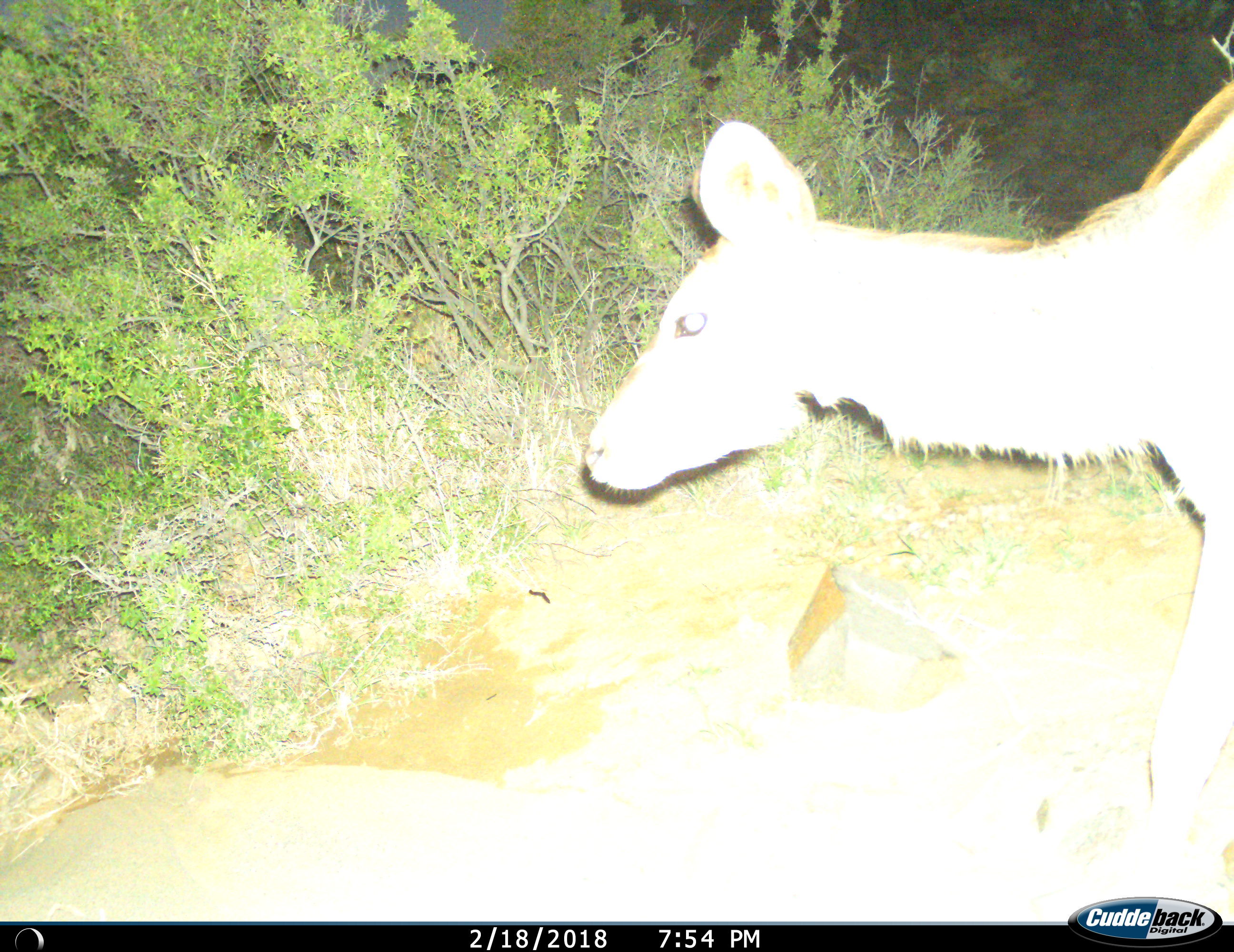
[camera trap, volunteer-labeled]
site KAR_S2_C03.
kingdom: Animalia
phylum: Chordata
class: Mammalia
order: Artiodactyla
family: Bovidae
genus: Tragelaphus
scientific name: Tragelaphus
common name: kudu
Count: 1.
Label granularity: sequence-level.